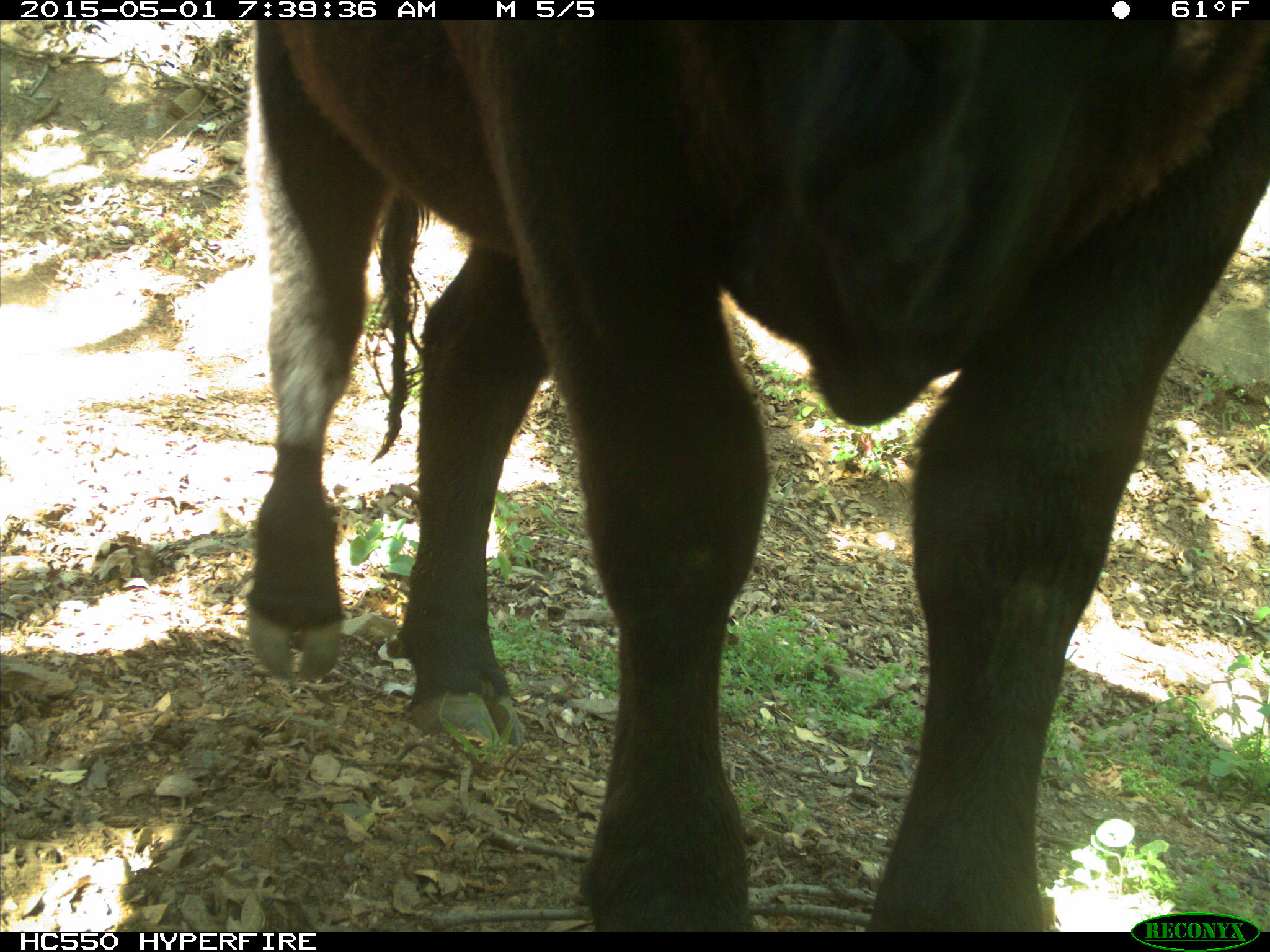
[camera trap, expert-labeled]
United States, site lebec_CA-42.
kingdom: Animalia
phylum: Chordata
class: Mammalia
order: Artiodactyla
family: Bovidae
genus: Bos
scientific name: Bos taurus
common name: domestic cow